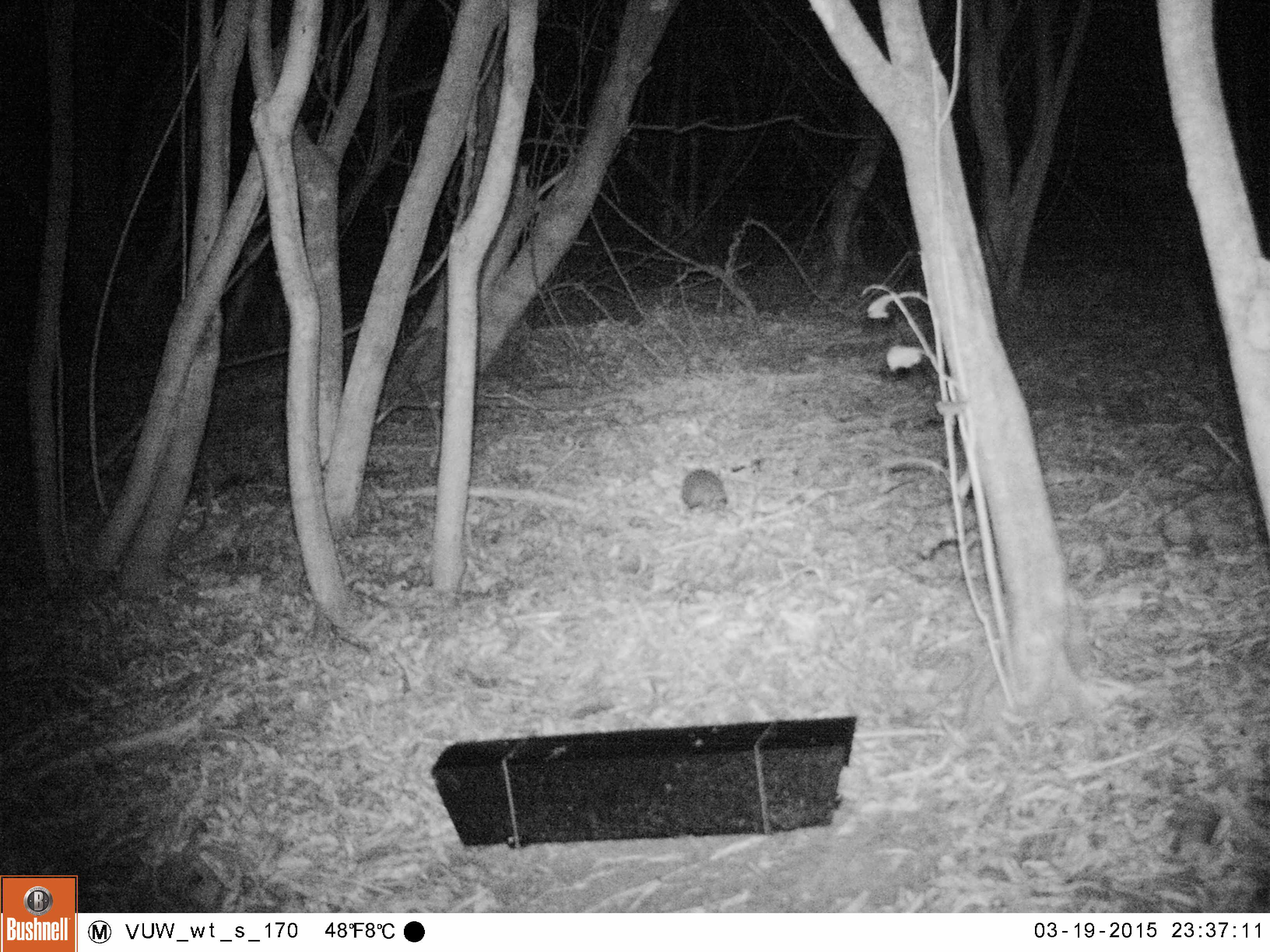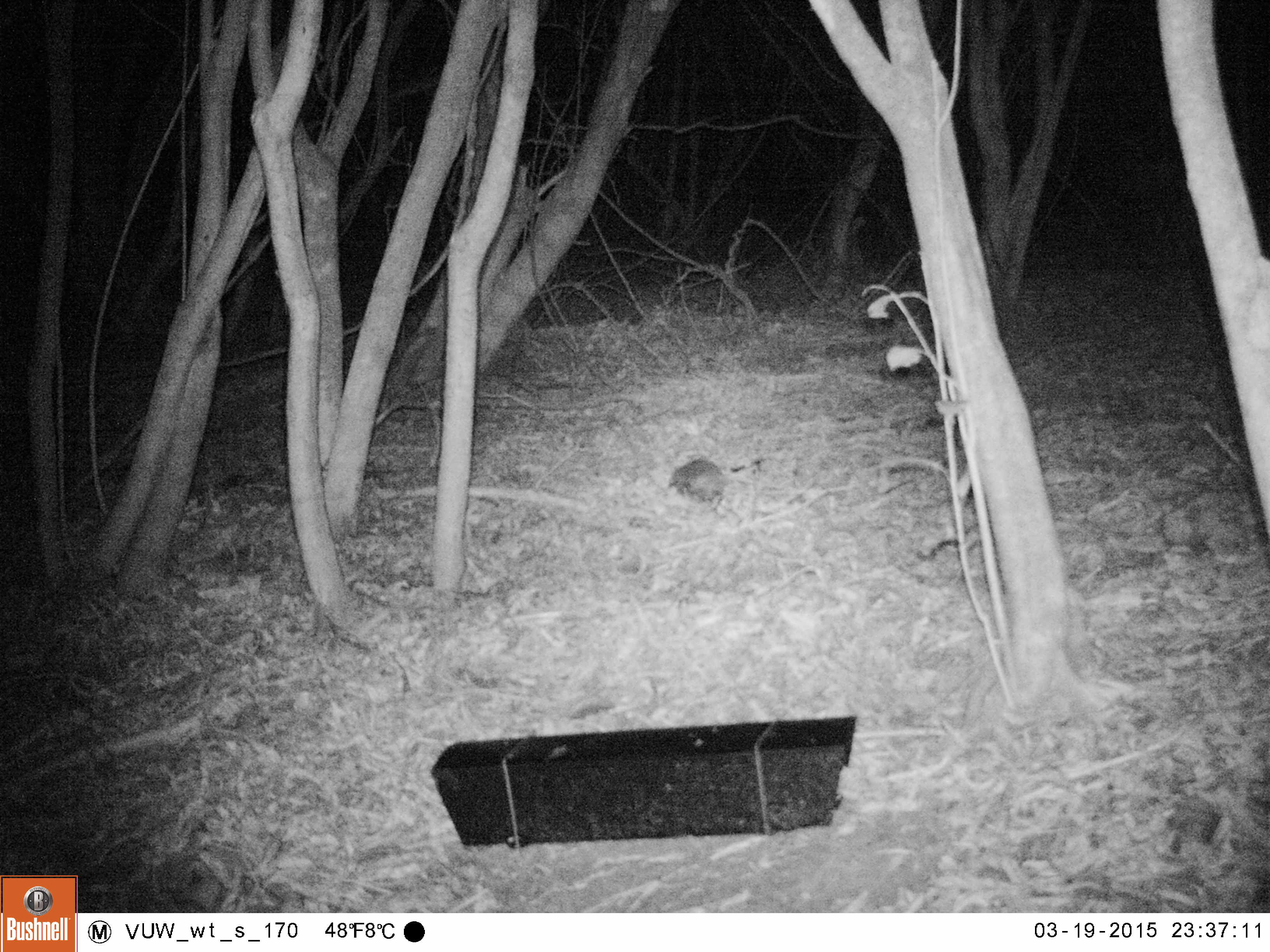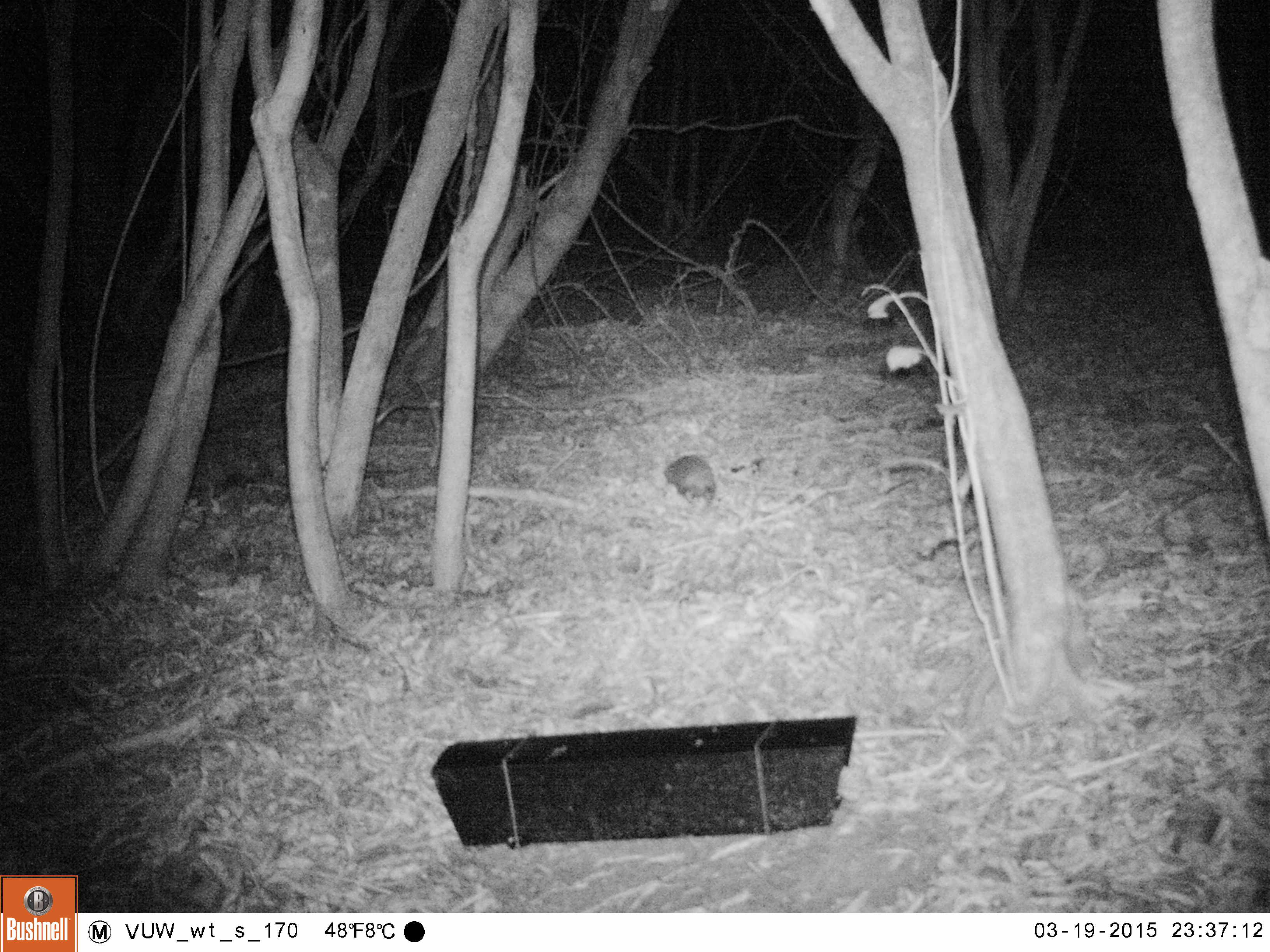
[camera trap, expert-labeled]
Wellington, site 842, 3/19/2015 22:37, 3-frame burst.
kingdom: Animalia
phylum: Chordata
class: Mammalia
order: Eulipotyphla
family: Erinaceidae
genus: Erinaceus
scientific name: Erinaceus europaeus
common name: hedgehog